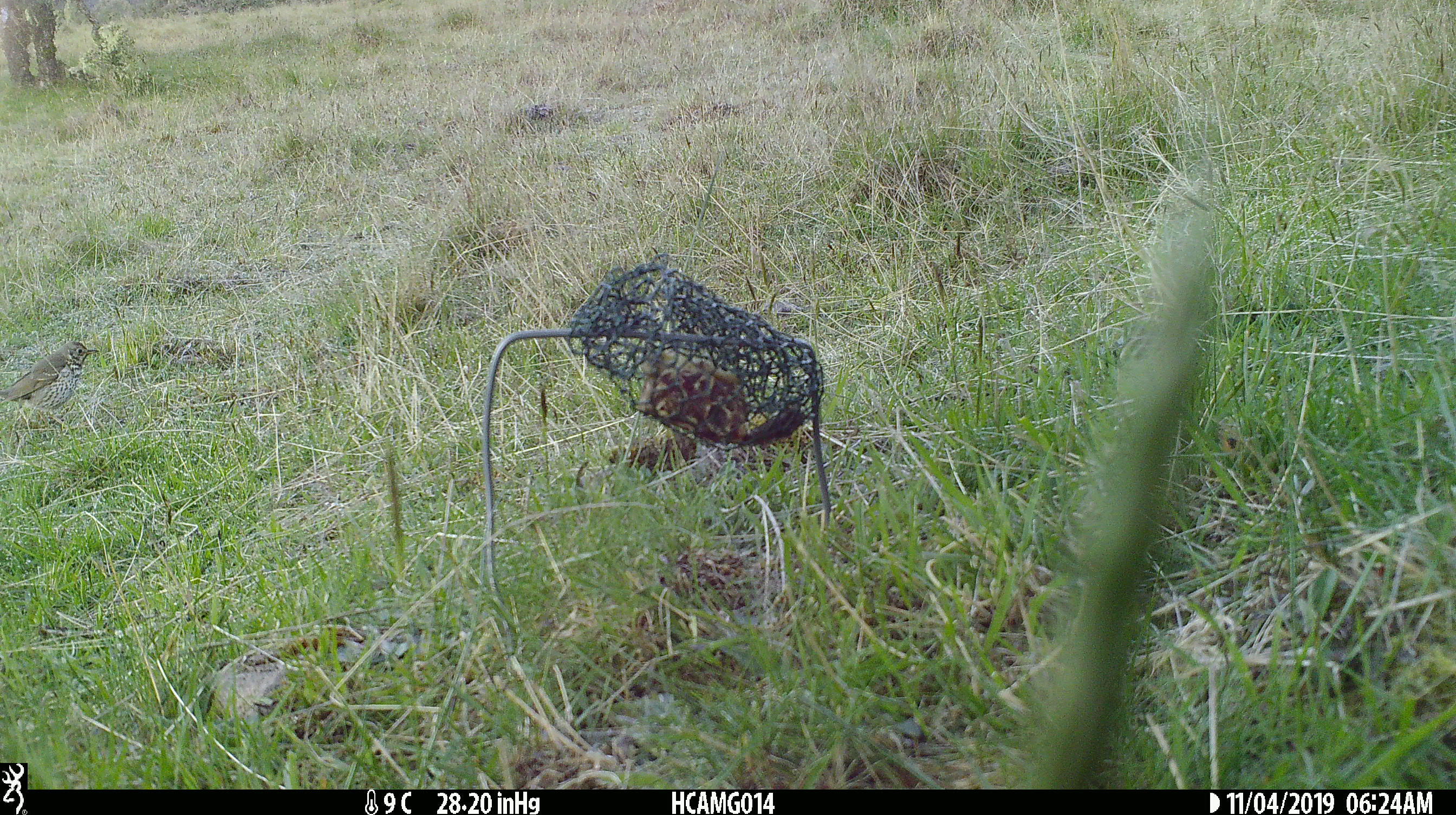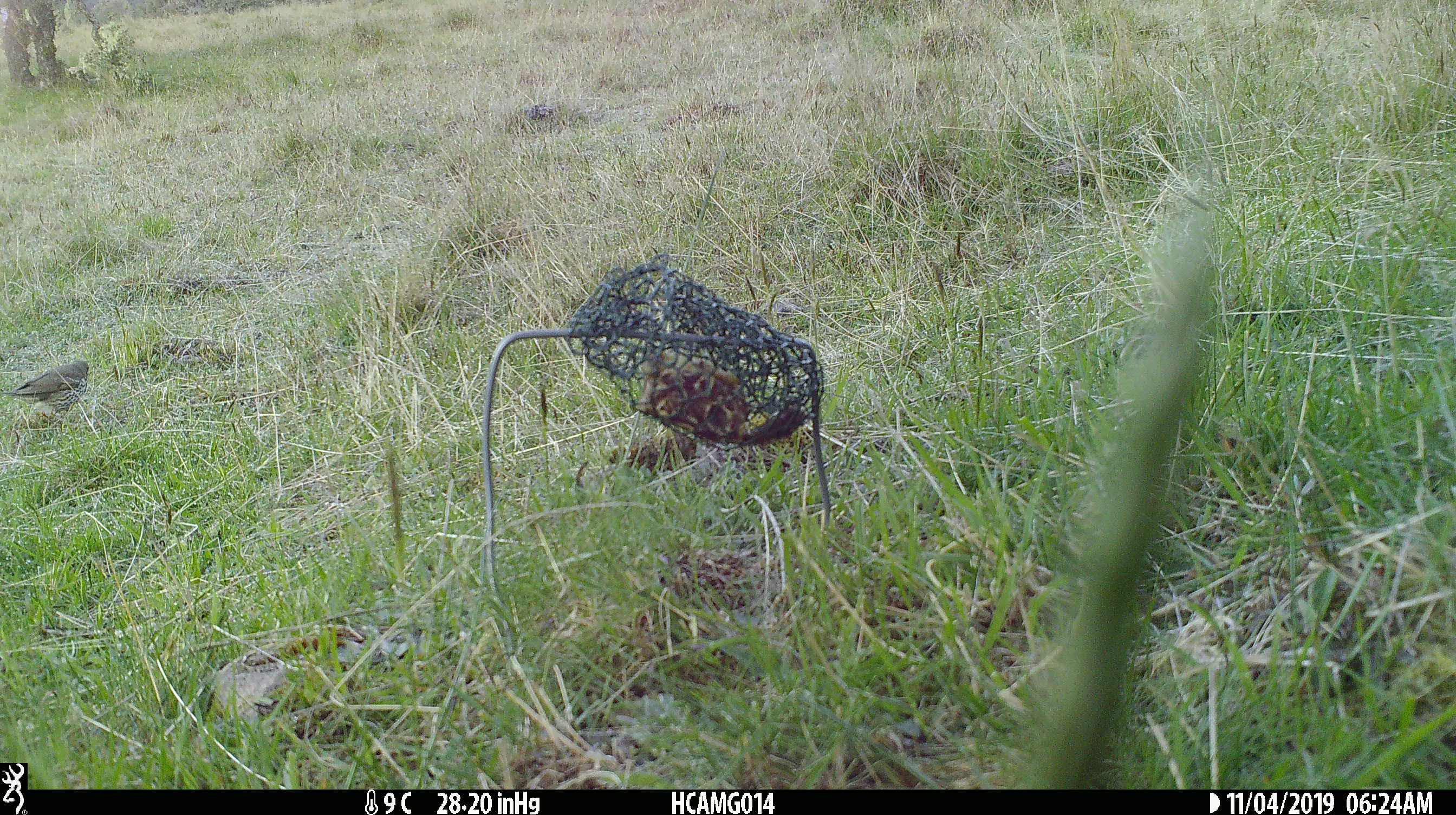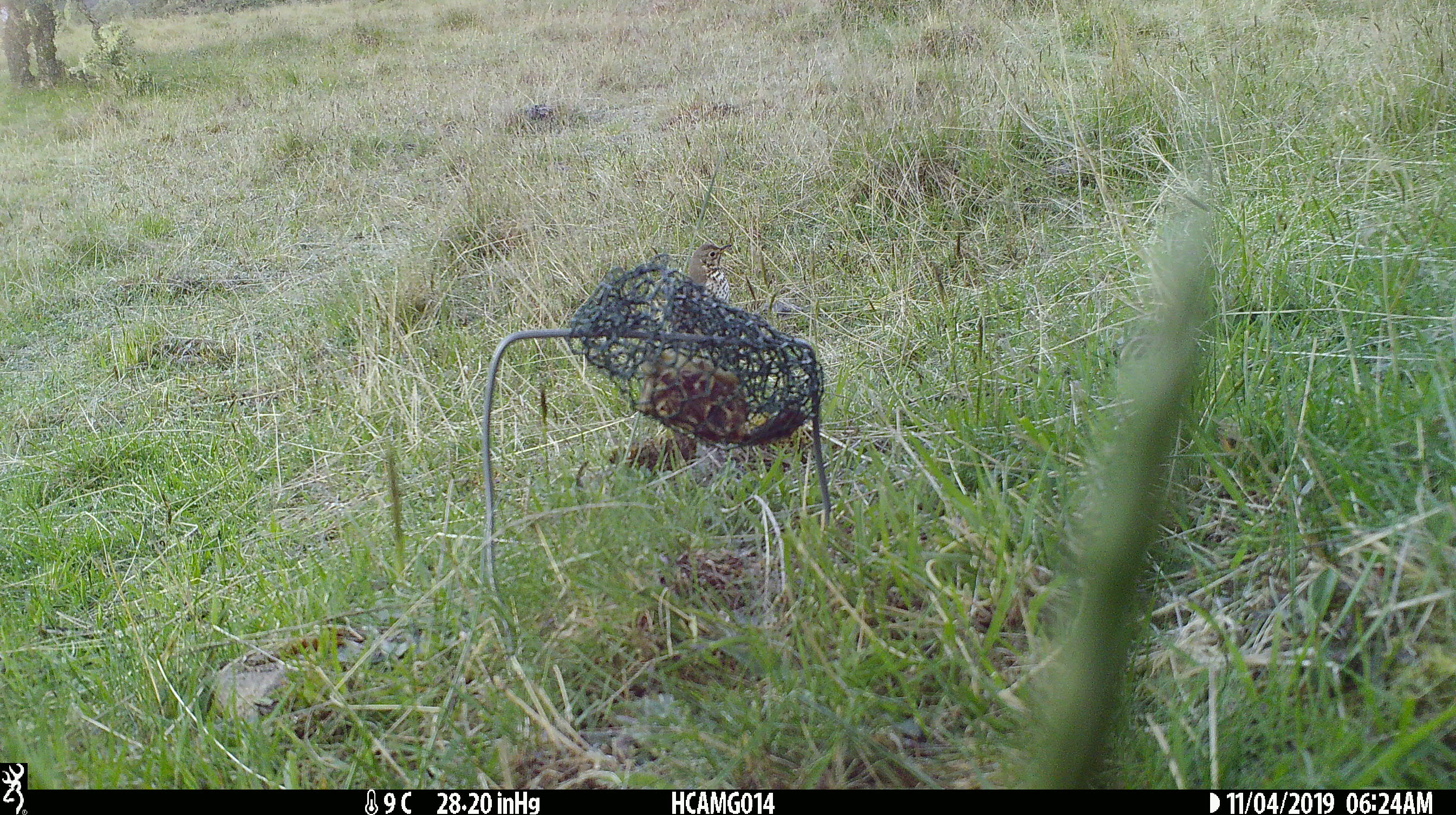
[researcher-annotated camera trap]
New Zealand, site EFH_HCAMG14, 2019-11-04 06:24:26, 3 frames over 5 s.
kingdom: Animalia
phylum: Chordata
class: Aves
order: Passeriformes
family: Turdidae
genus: Turdus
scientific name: Turdus philomelos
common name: song thrush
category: thrush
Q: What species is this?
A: Thrush (song thrush) (Turdus philomelos).